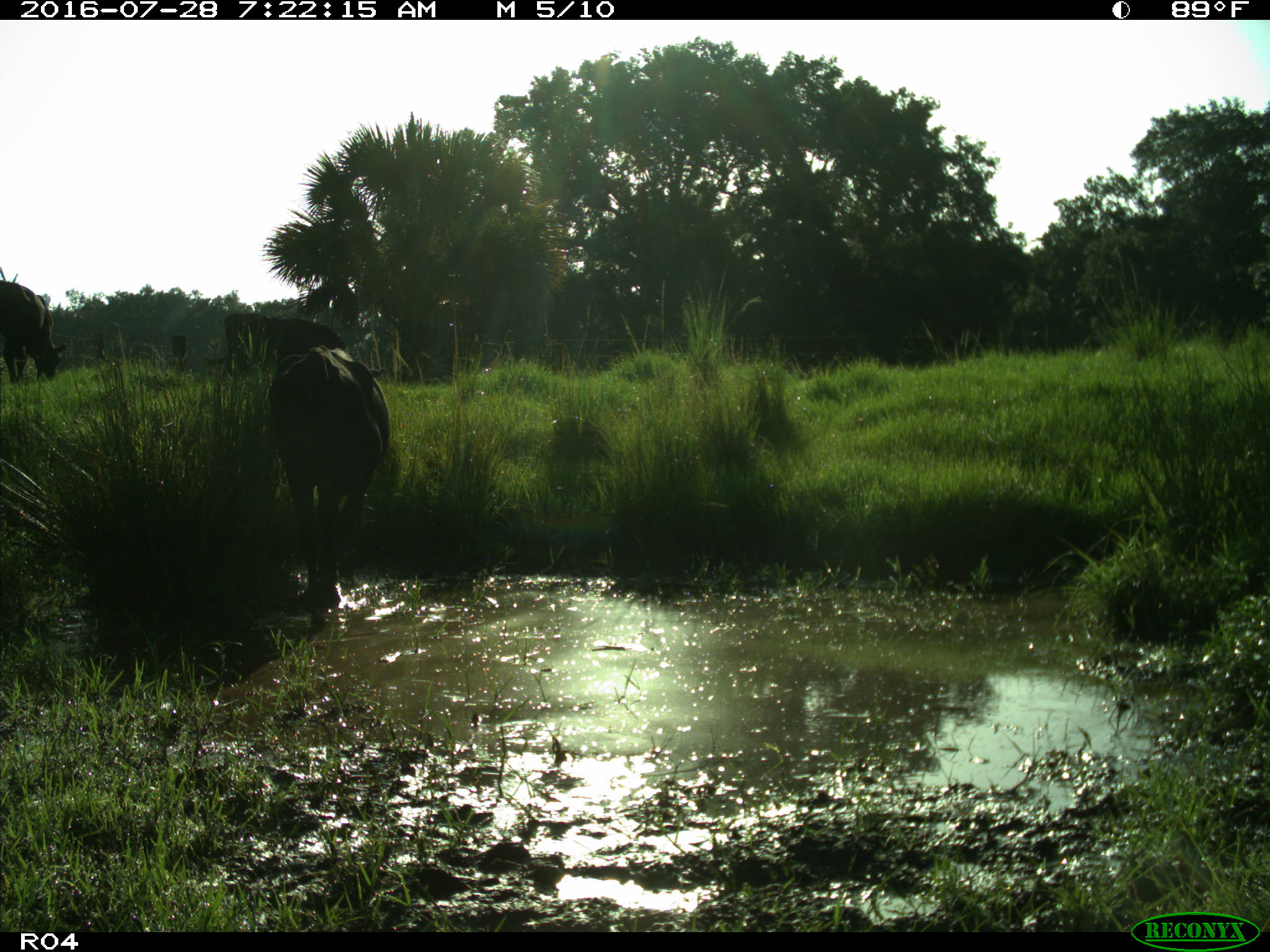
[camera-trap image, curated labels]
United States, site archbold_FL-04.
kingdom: Animalia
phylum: Chordata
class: Mammalia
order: Artiodactyla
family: Bovidae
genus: Bos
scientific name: Bos taurus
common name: domestic cow